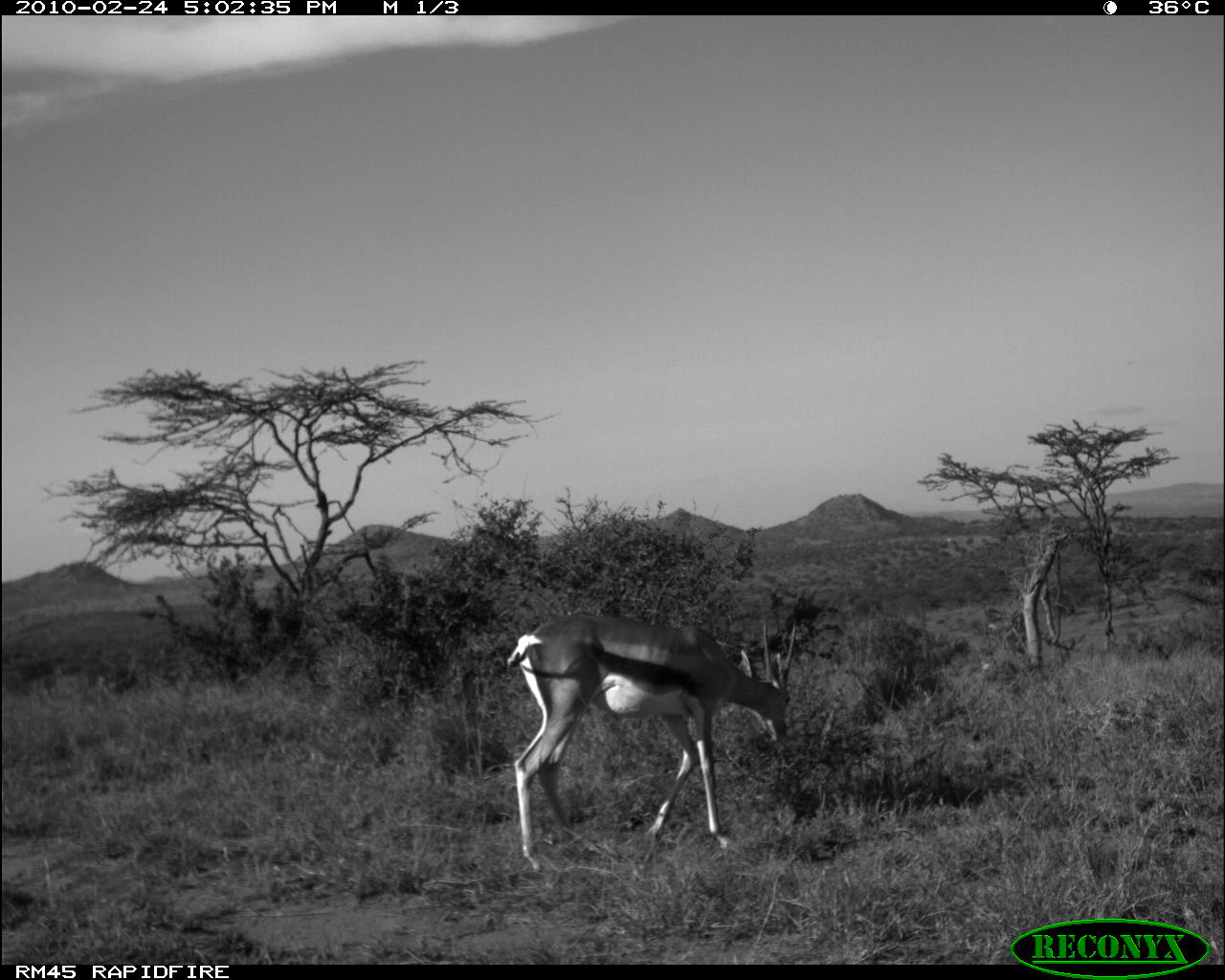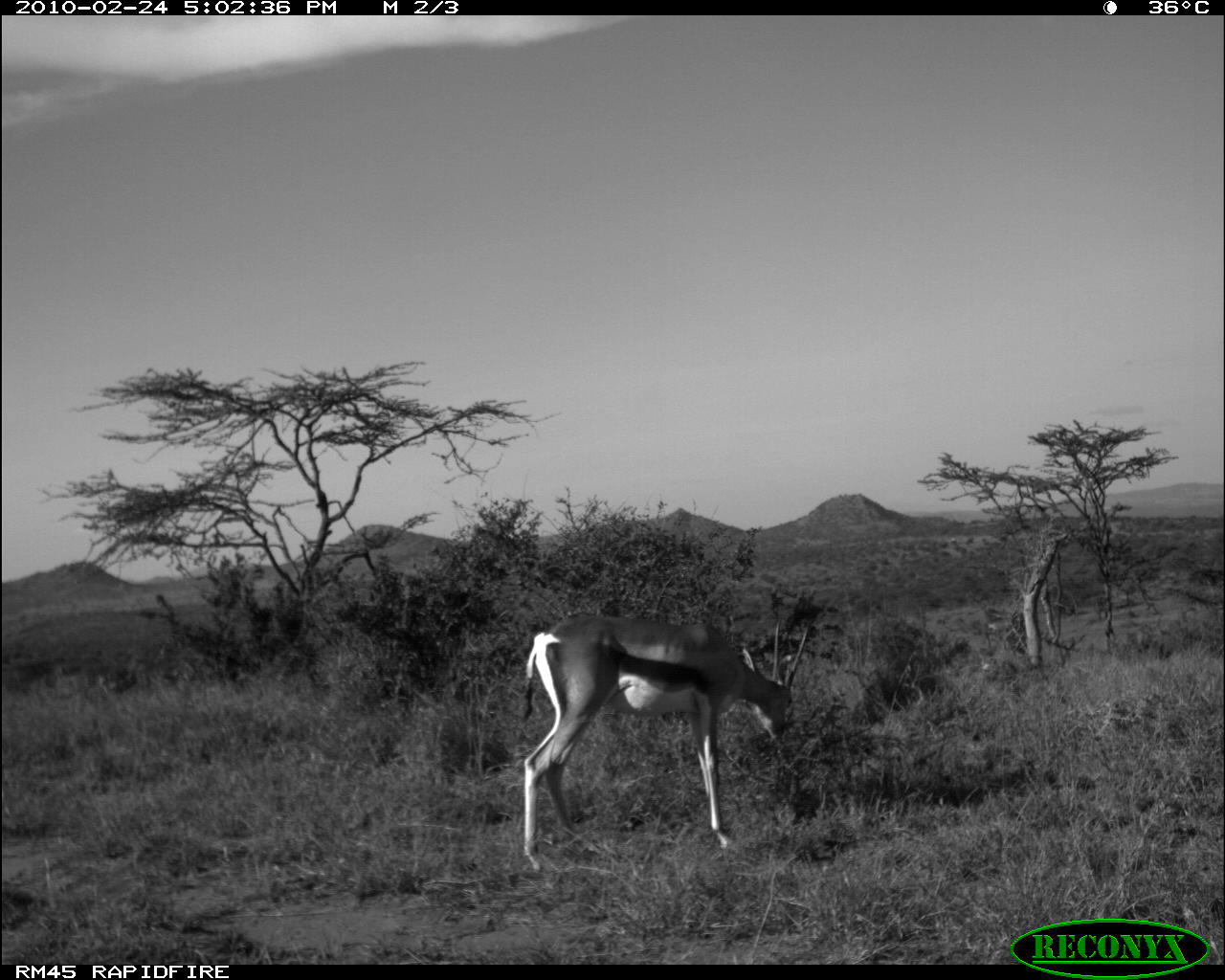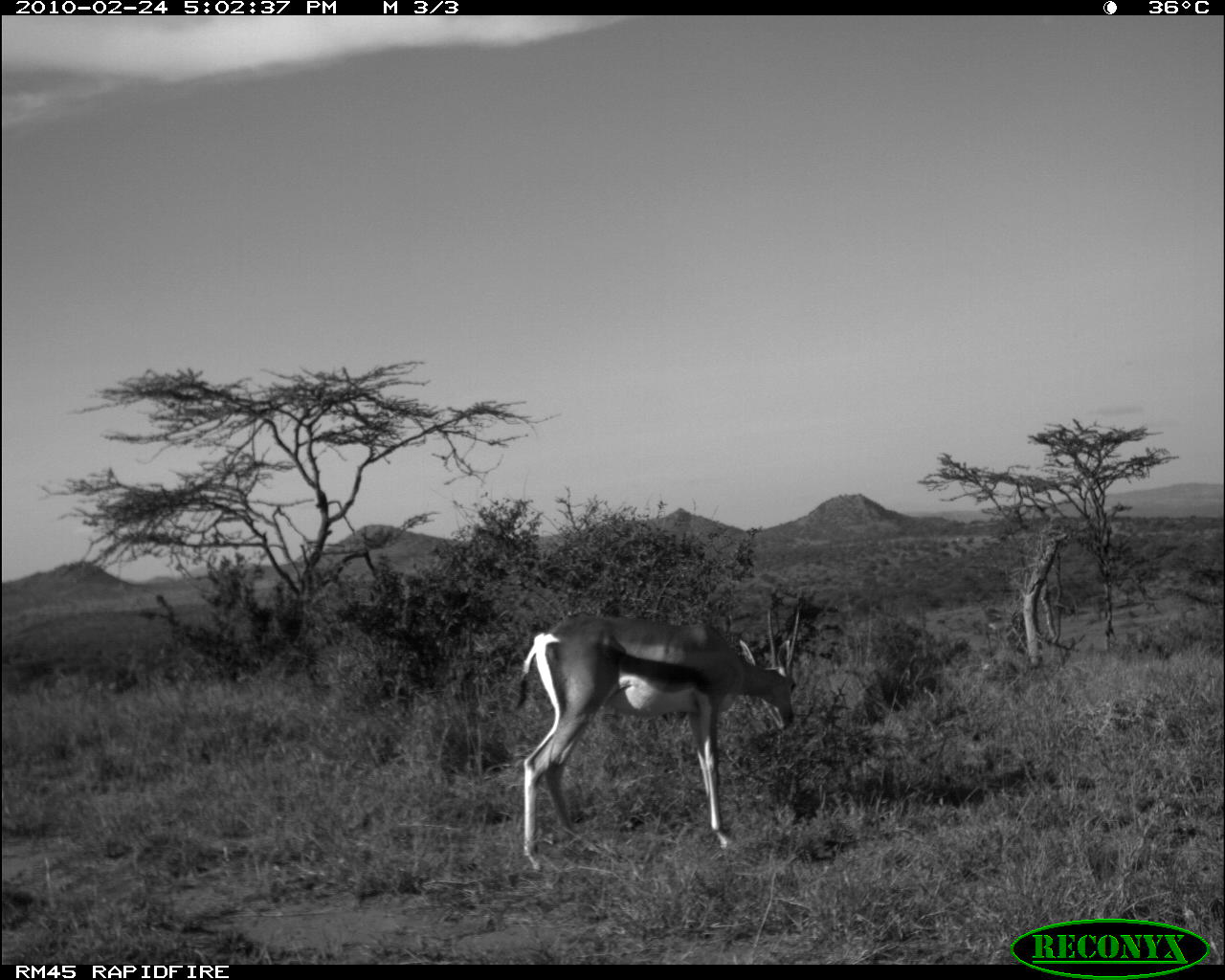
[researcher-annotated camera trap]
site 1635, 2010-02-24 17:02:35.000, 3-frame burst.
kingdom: Animalia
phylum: Chordata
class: Mammalia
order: Artiodactyla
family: Bovidae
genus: Nanger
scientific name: Nanger granti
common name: grant's gazelle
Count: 1.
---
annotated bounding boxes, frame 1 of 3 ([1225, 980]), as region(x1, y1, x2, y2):
nanger granti: region(505, 614, 799, 874)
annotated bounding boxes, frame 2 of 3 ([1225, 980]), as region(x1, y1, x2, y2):
nanger granti: region(520, 612, 812, 873)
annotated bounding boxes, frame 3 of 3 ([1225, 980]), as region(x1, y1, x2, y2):
nanger granti: region(512, 604, 801, 871)